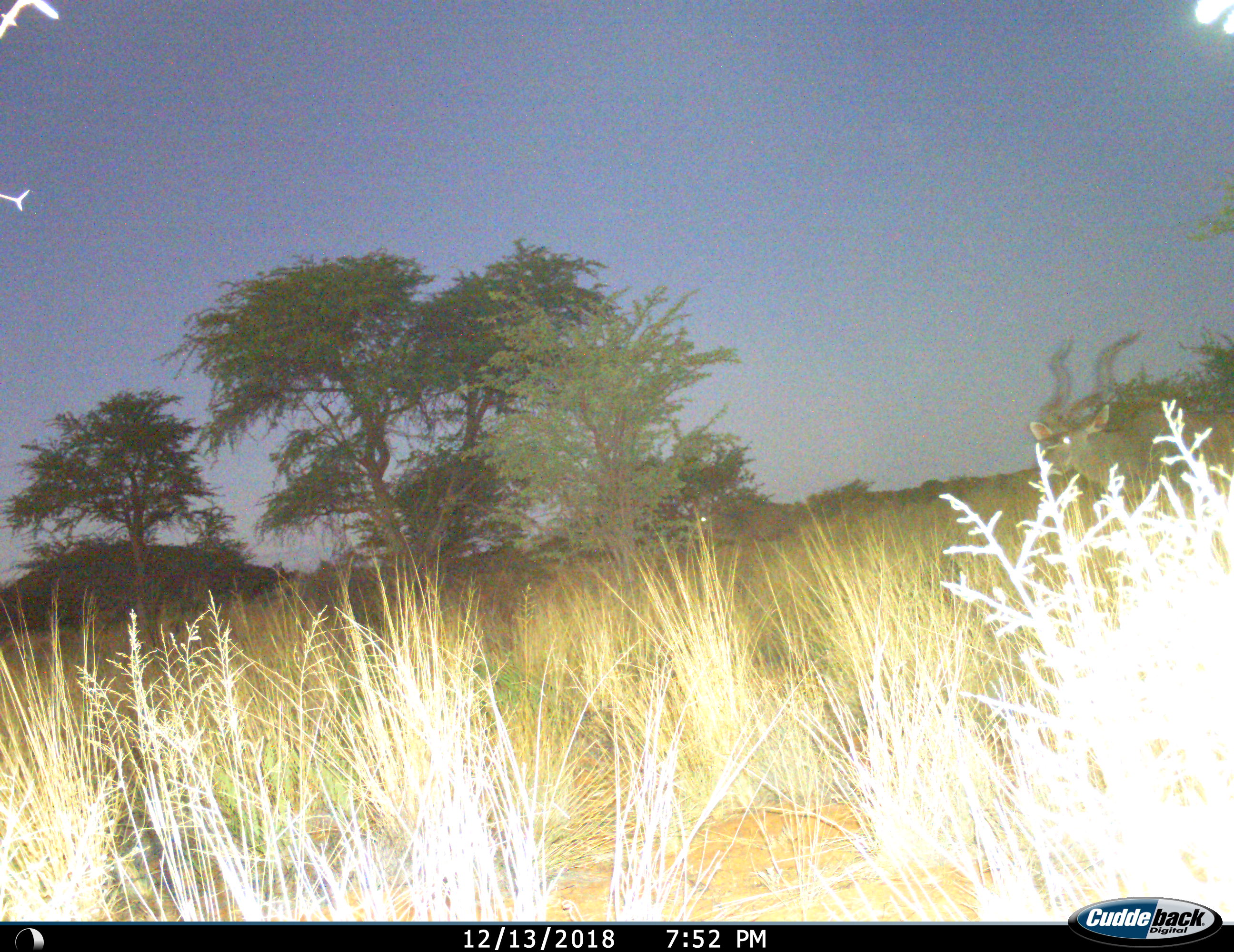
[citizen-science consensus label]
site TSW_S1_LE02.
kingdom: Animalia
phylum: Chordata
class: Mammalia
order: Artiodactyla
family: Bovidae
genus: Tragelaphus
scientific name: Tragelaphus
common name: kudu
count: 1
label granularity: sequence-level